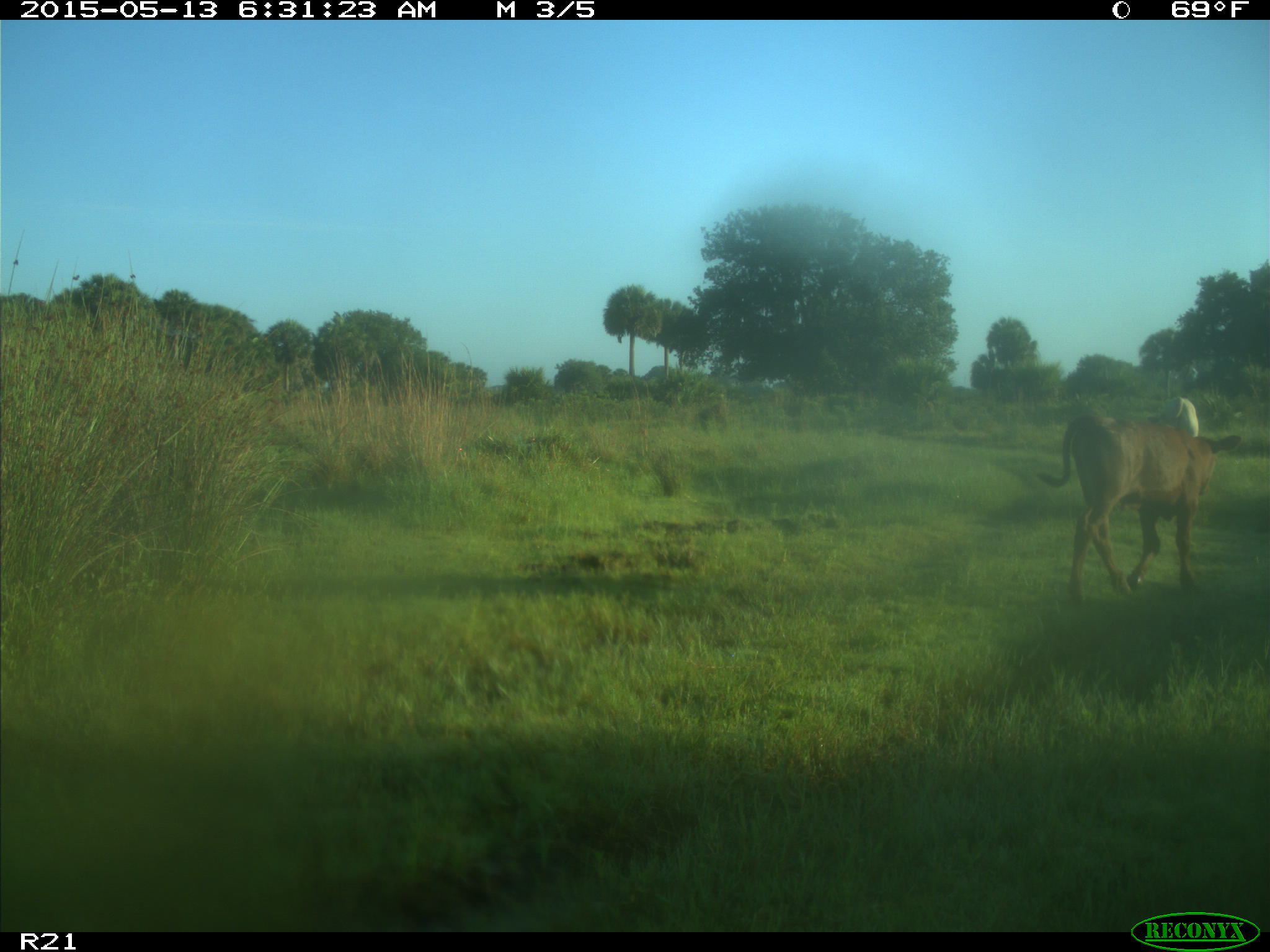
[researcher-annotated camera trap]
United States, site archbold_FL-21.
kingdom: Animalia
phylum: Chordata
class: Mammalia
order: Artiodactyla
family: Bovidae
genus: Bos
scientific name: Bos taurus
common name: domestic cow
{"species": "Bos taurus (domestic cow)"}